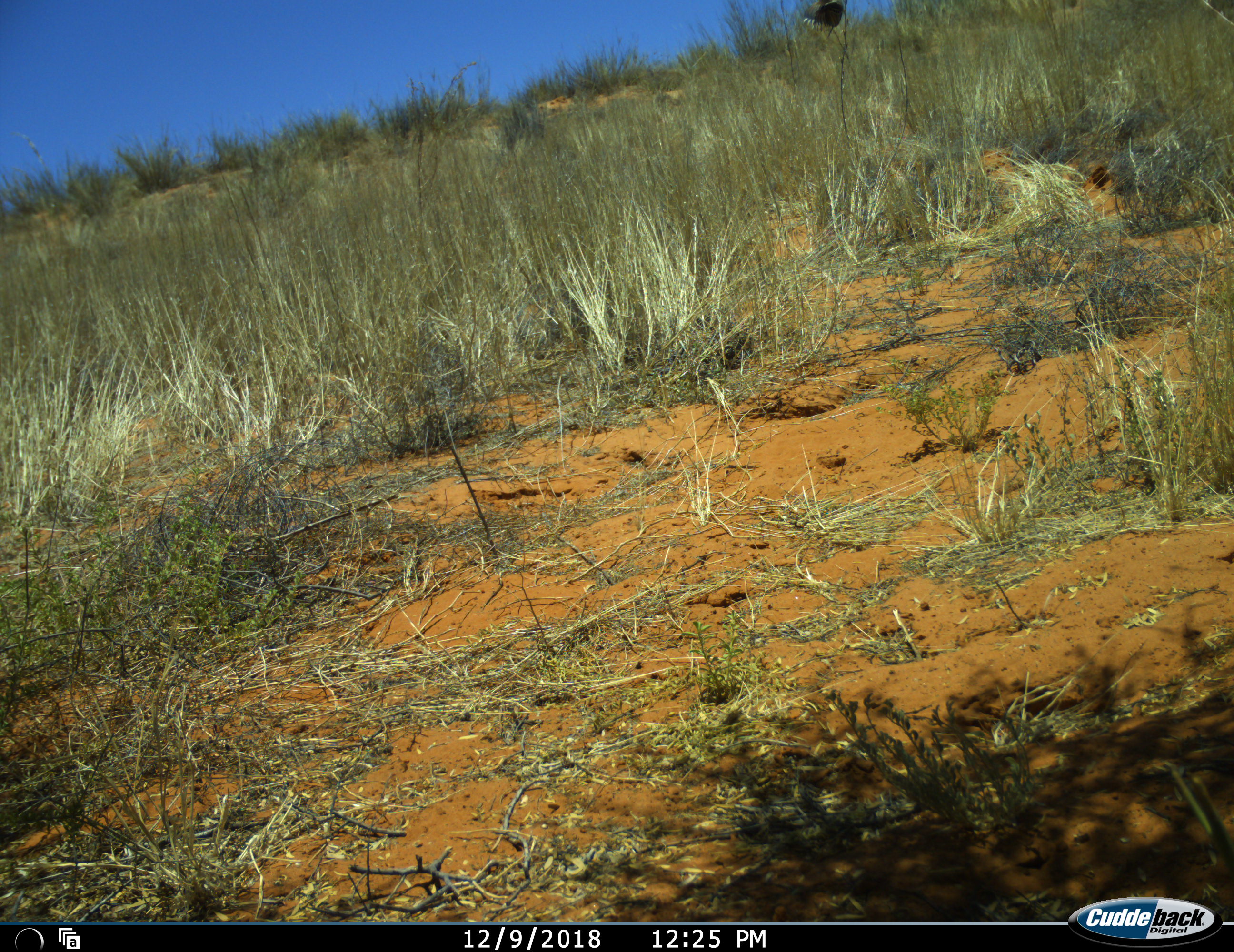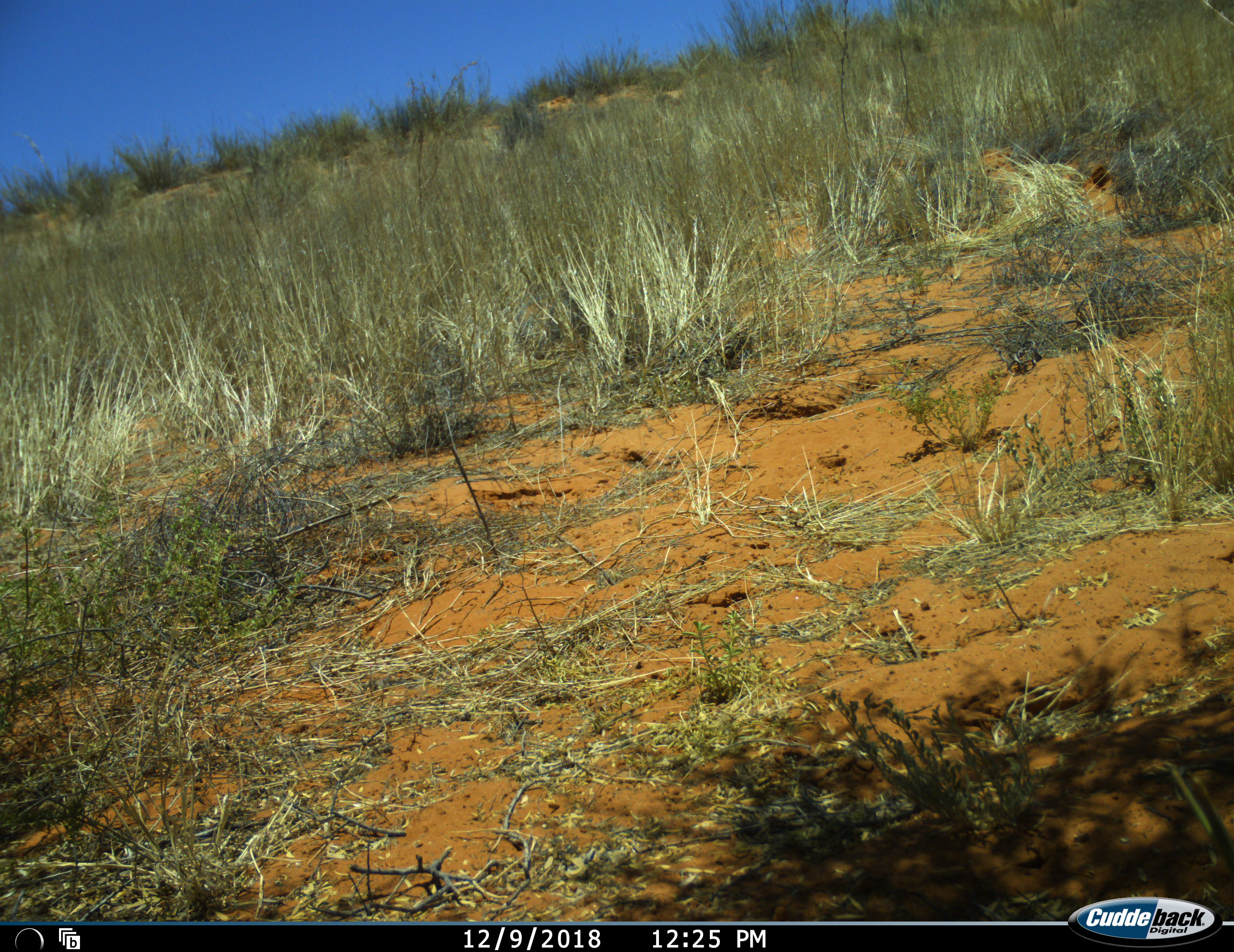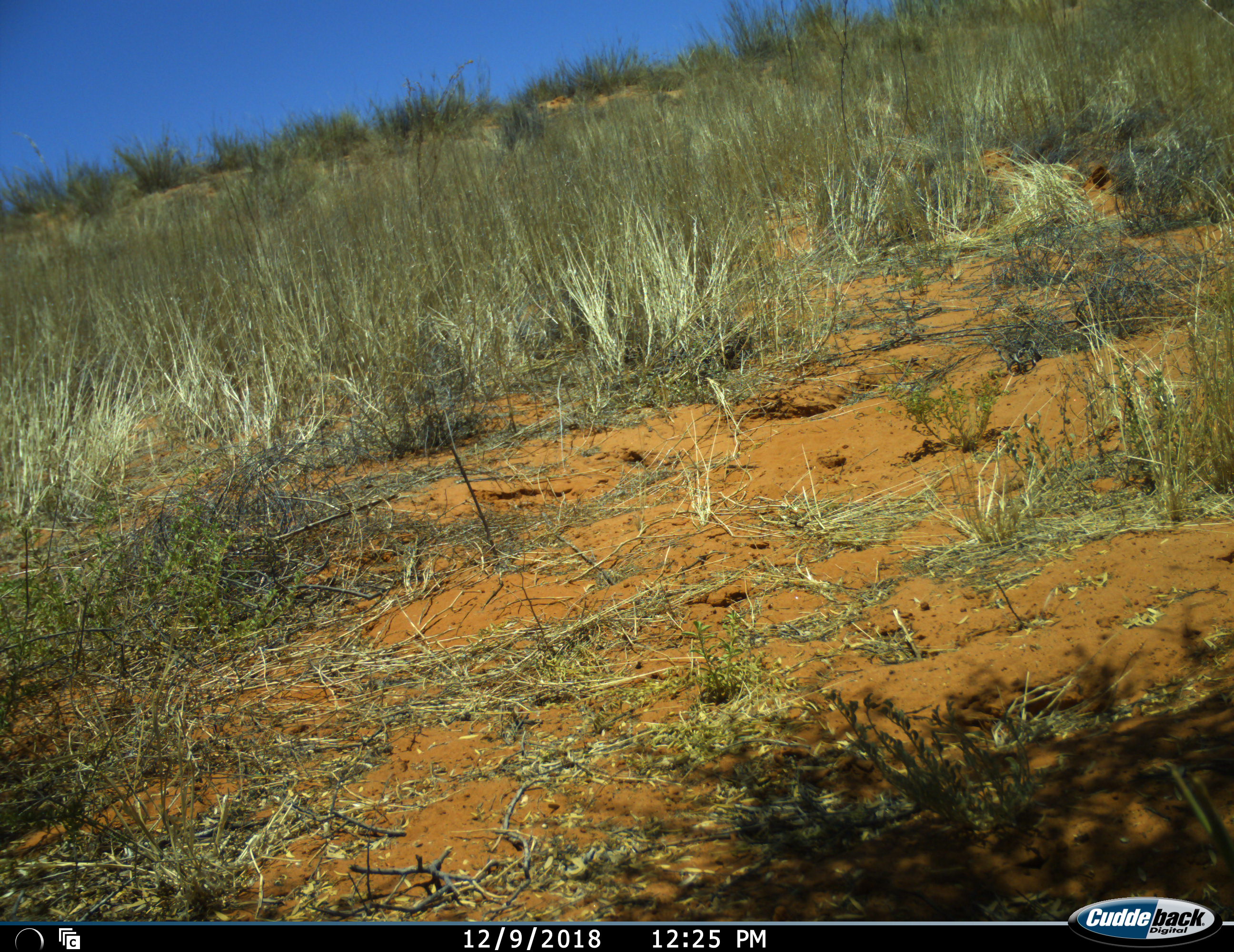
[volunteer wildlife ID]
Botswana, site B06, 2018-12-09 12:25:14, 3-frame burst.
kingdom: Animalia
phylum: Chordata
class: Aves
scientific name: Aves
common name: bird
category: birdother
Birdother (bird) (Aves), count 1. Behavior (volunteer vote fractions): standing 0%, resting 18%, moving 82%, interacting 0%. Young present (vote fraction): 0%. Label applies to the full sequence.